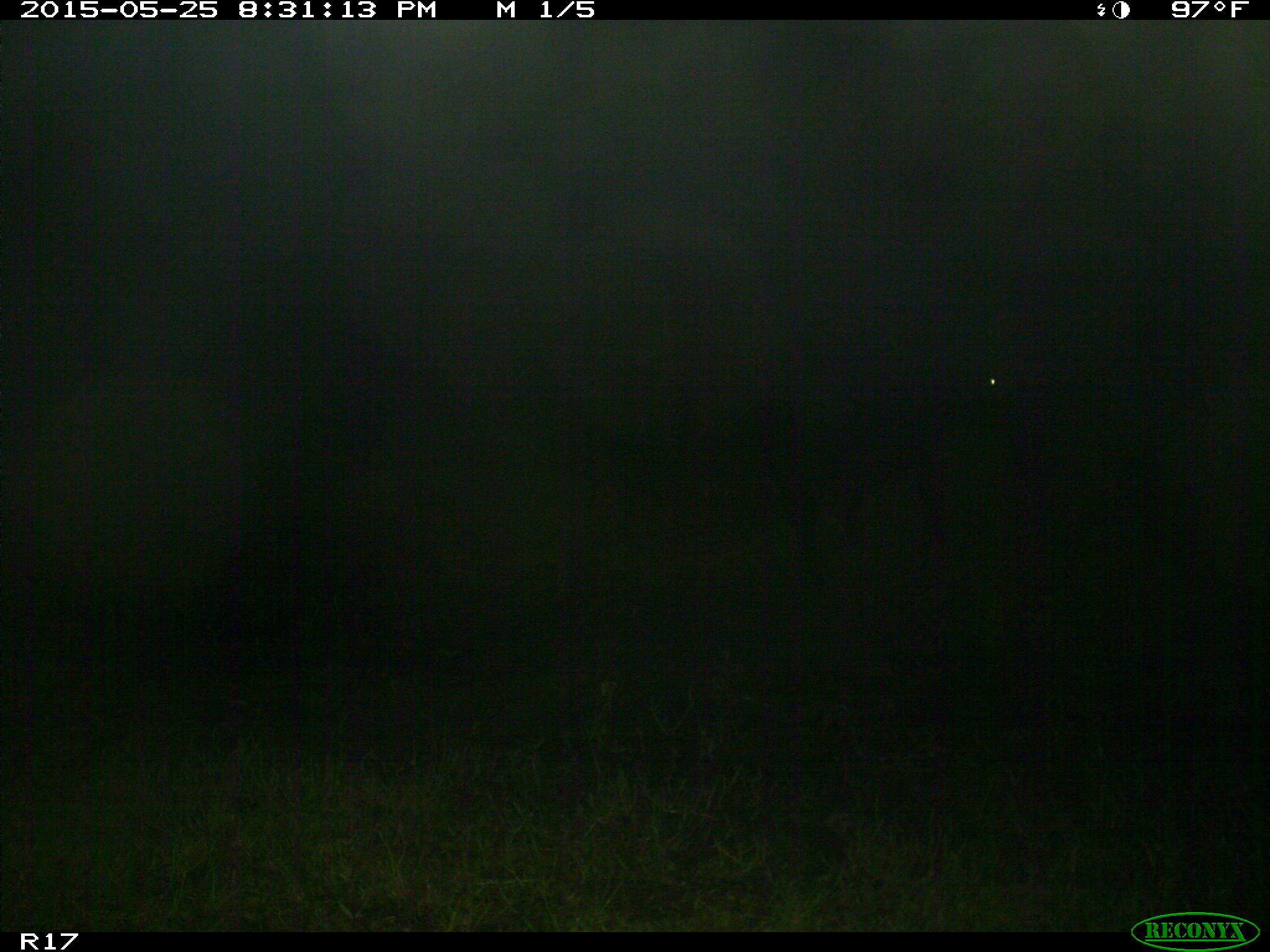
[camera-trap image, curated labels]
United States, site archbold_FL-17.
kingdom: Animalia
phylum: Chordata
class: Mammalia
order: Artiodactyla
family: Bovidae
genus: Bos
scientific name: Bos taurus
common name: domestic cow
Bos taurus (domestic cow).